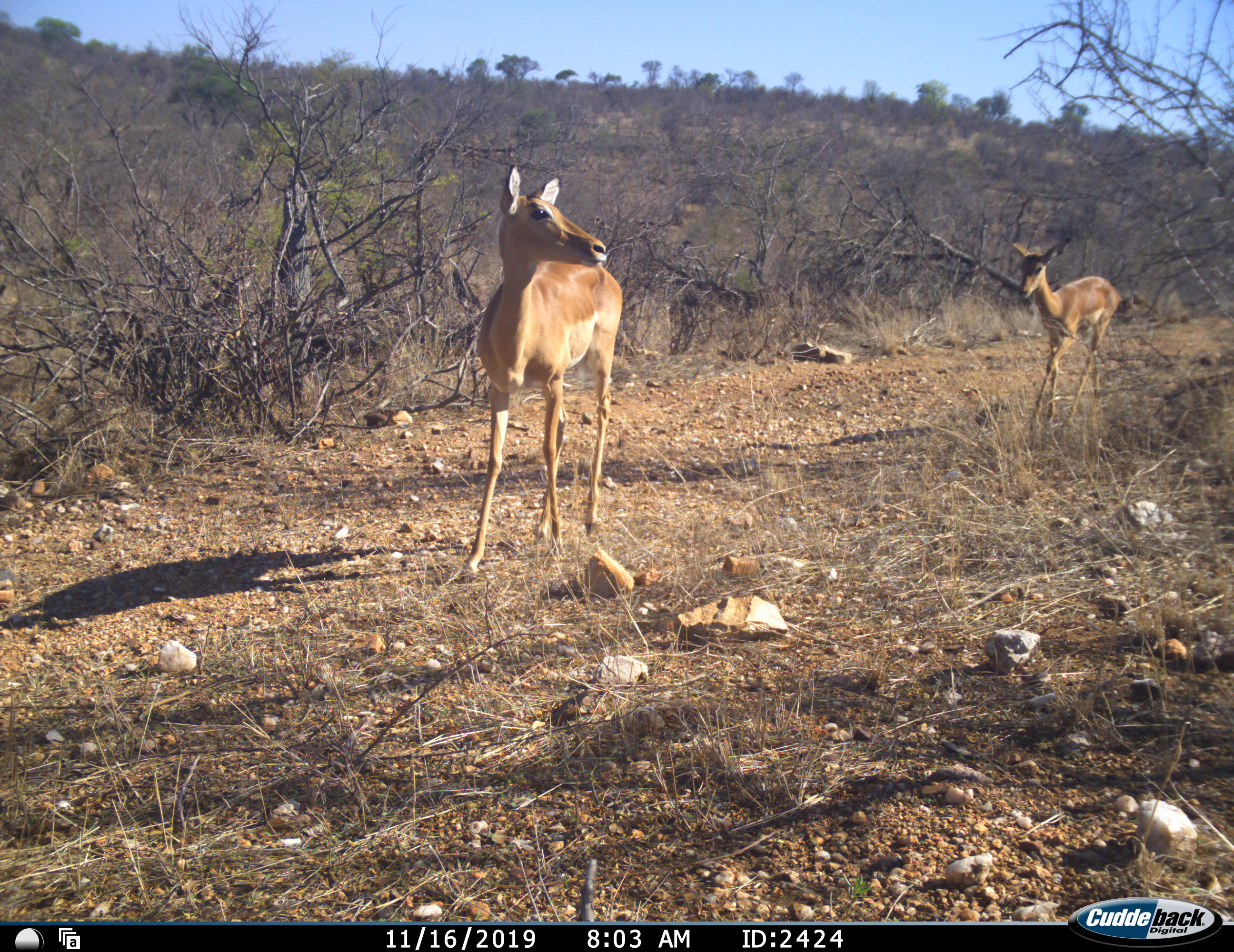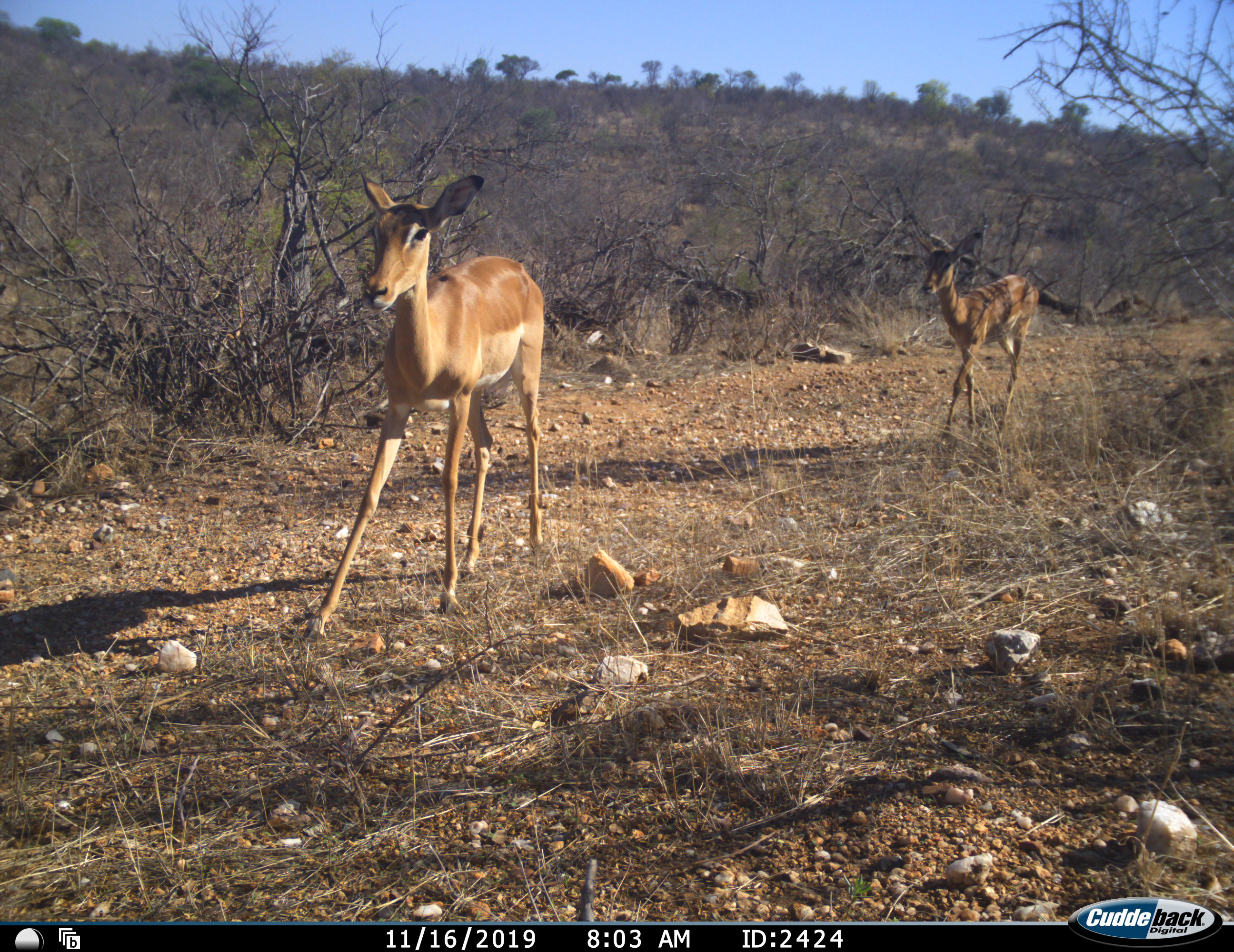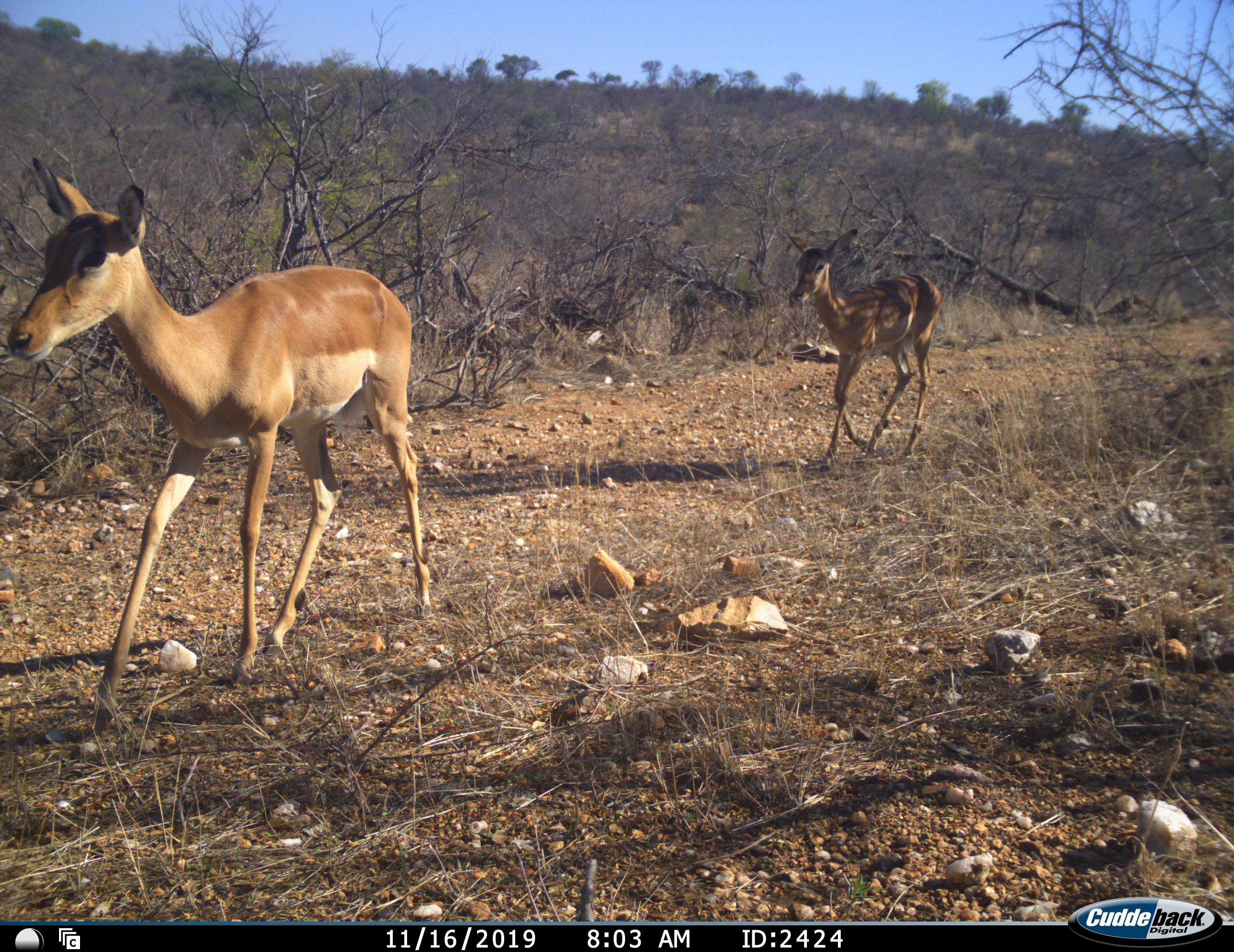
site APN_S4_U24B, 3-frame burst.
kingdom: Animalia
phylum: Chordata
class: Mammalia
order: Artiodactyla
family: Bovidae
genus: Aepyceros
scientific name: Aepyceros melampus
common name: impala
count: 2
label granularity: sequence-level